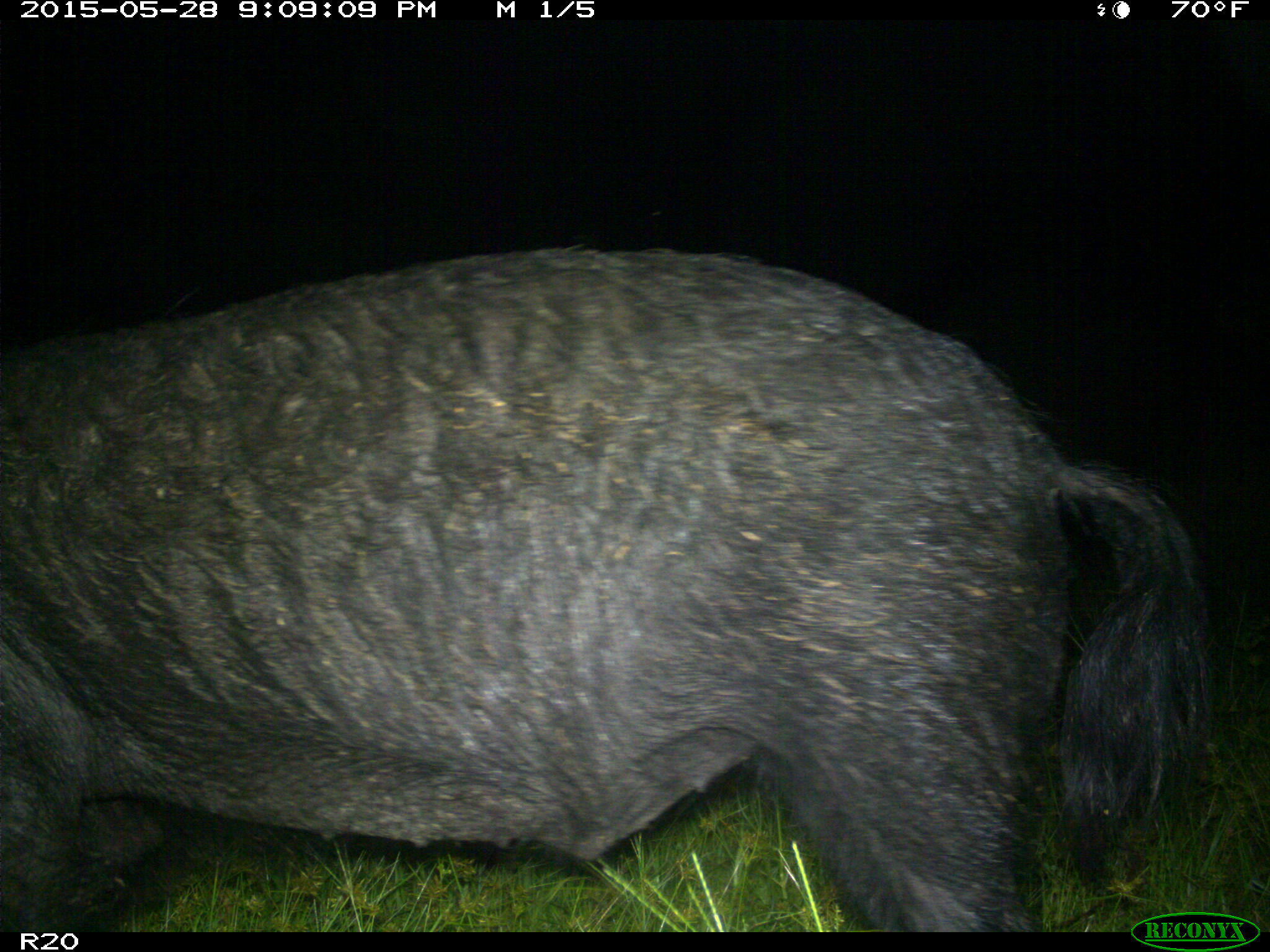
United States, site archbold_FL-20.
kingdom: Animalia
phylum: Chordata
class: Mammalia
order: Artiodactyla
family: Suidae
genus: Sus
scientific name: Sus scrofa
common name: wild boar